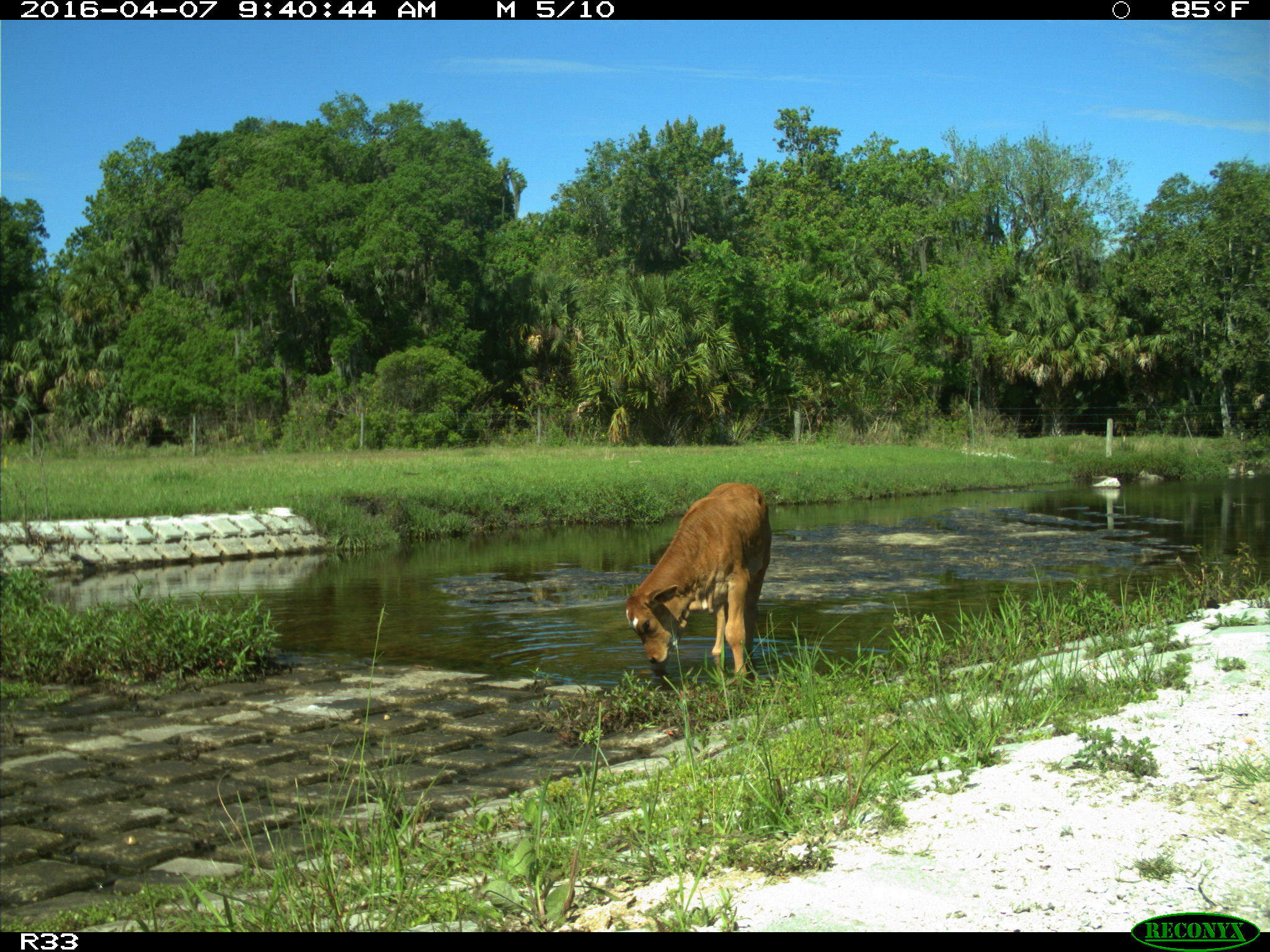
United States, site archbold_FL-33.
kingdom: Animalia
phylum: Chordata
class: Mammalia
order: Artiodactyla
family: Bovidae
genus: Bos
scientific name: Bos taurus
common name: domestic cow